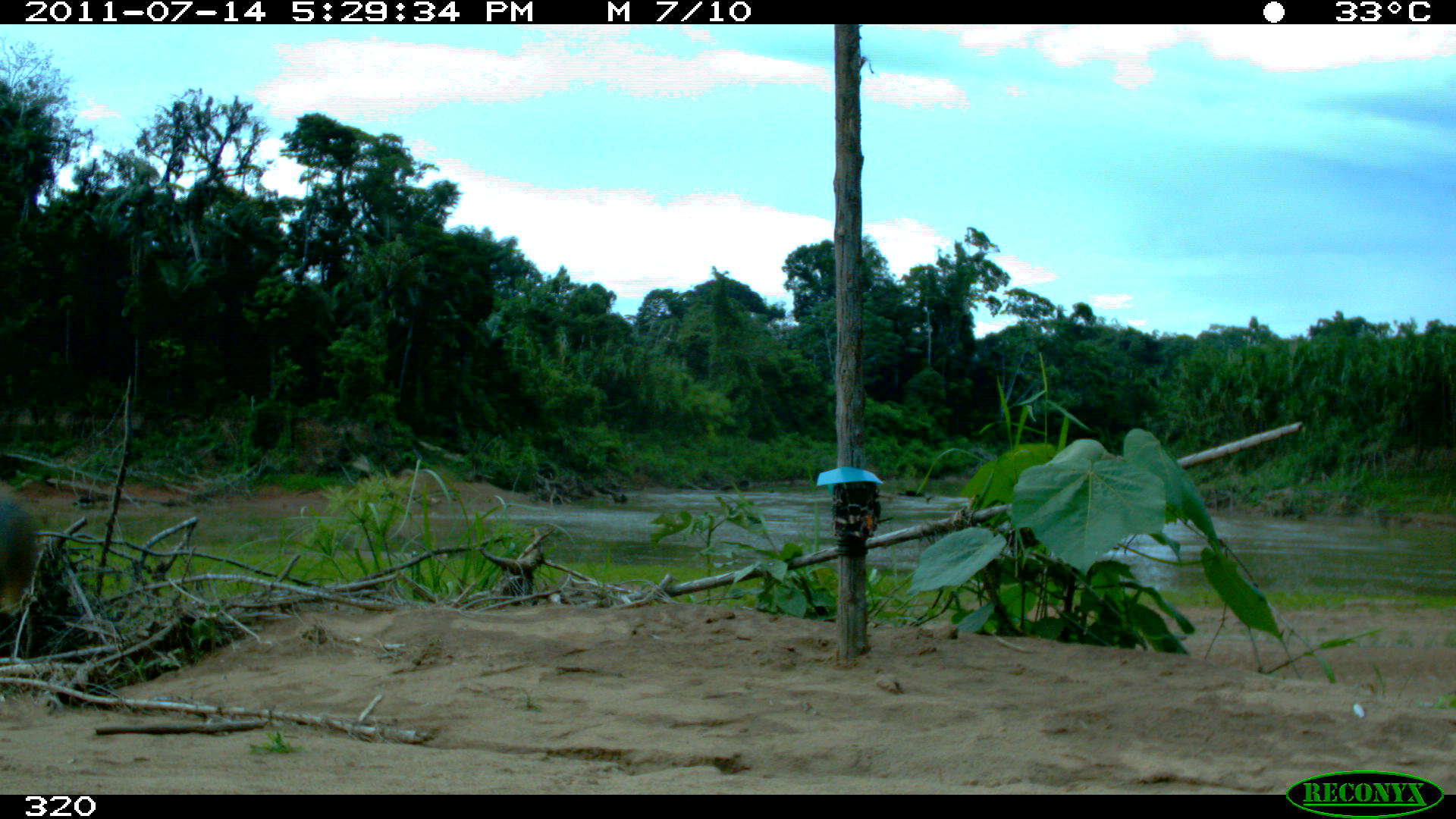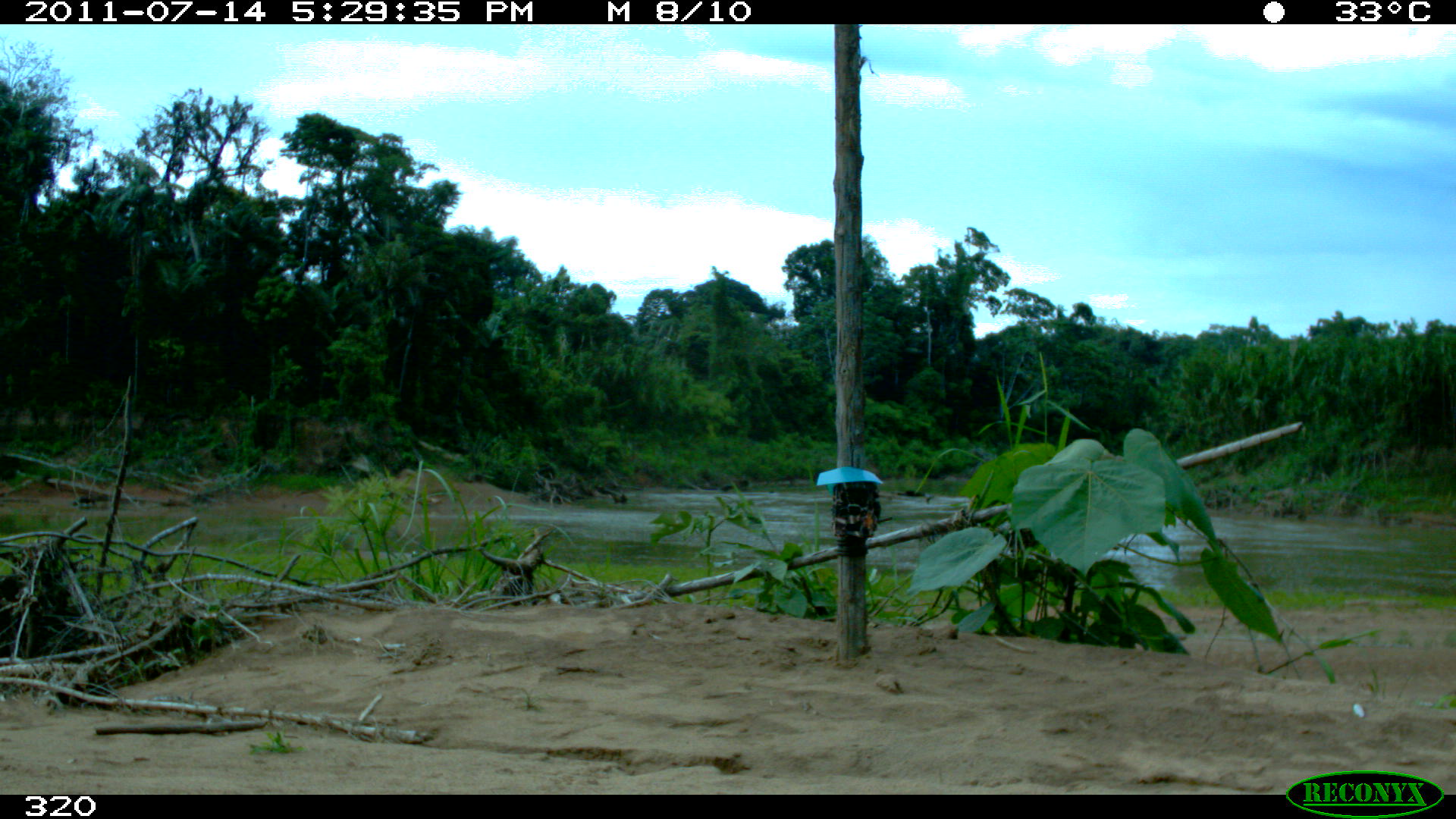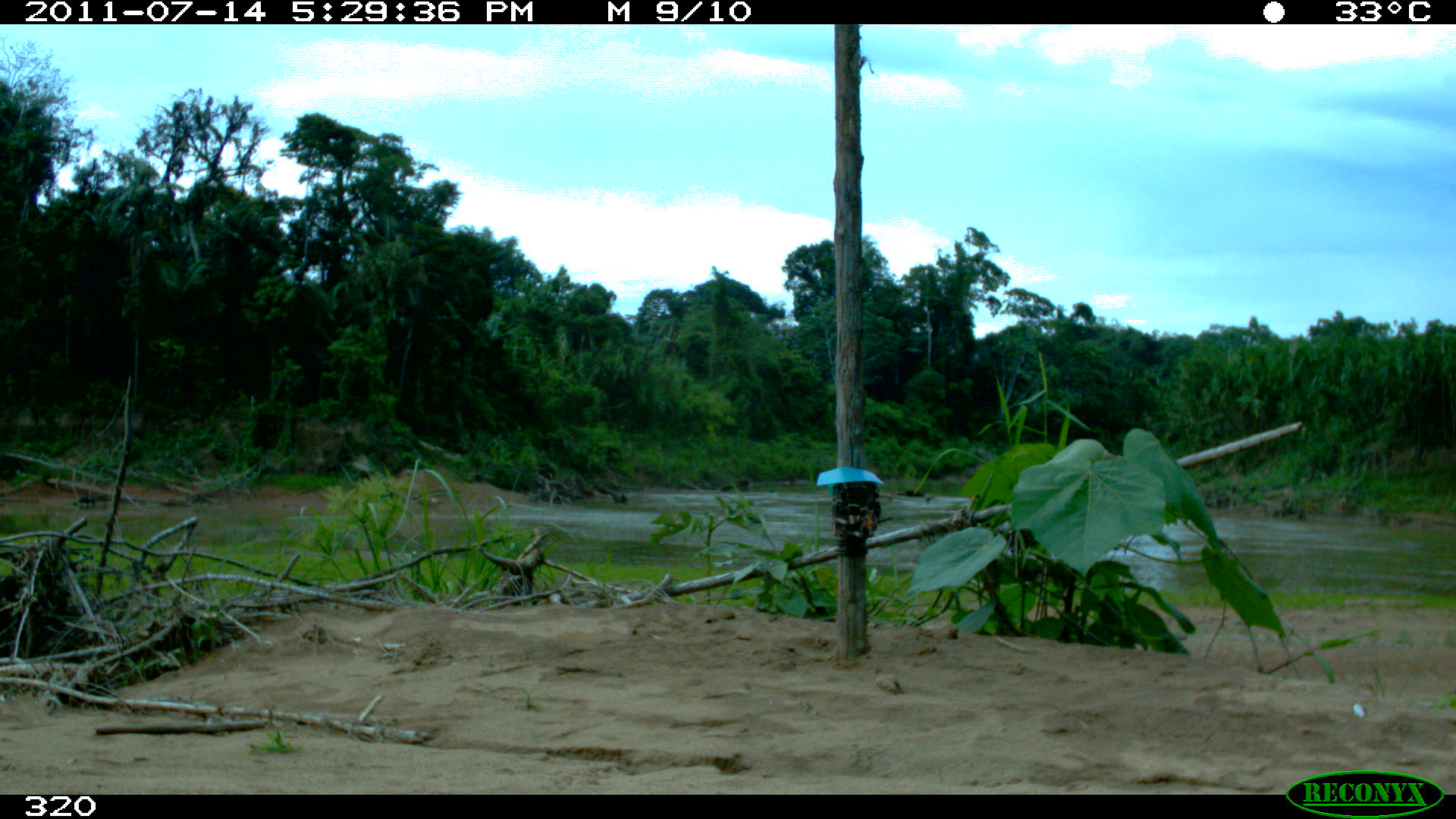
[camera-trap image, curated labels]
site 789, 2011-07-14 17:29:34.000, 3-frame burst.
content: unidentified animal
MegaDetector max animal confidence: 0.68